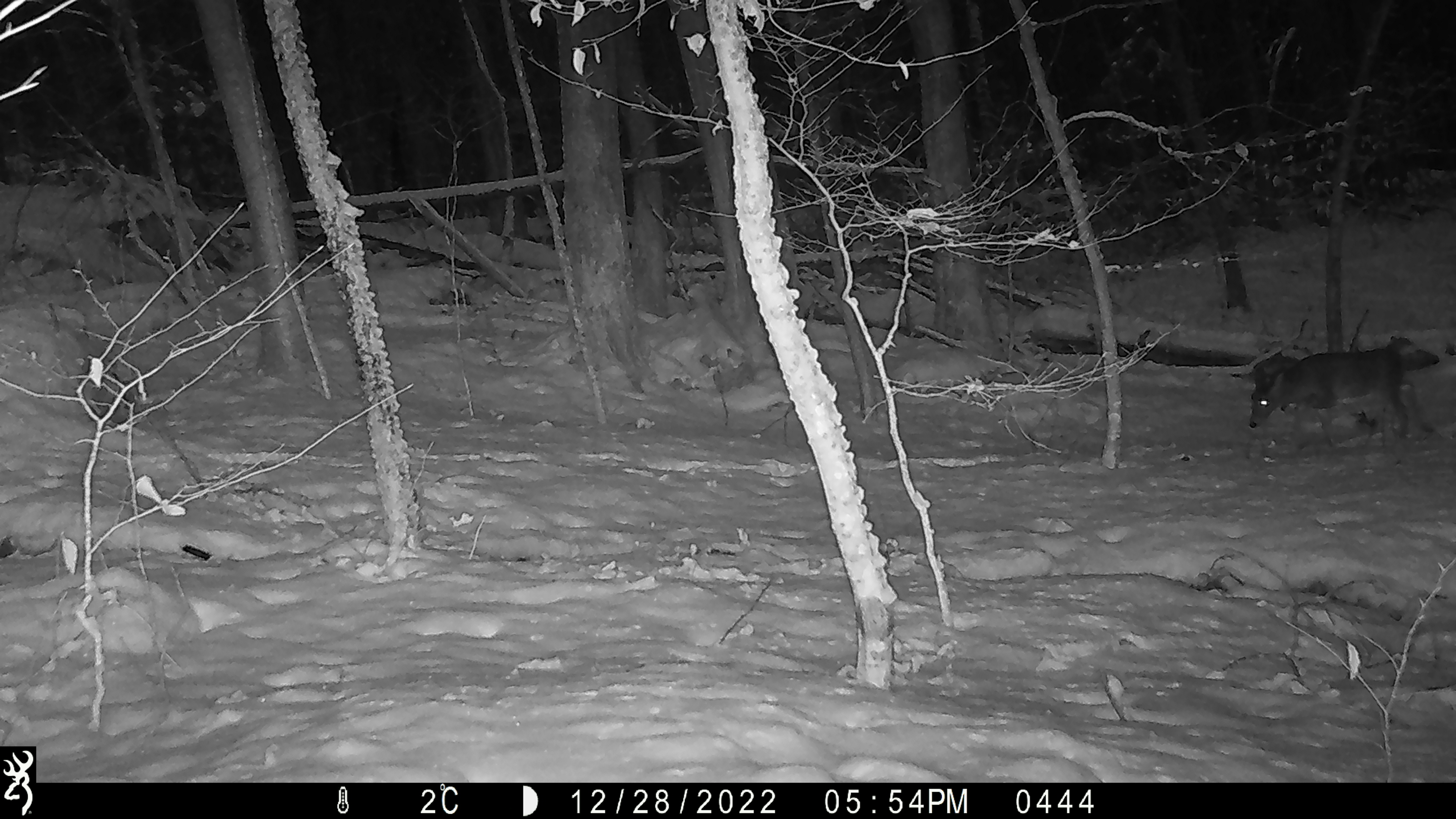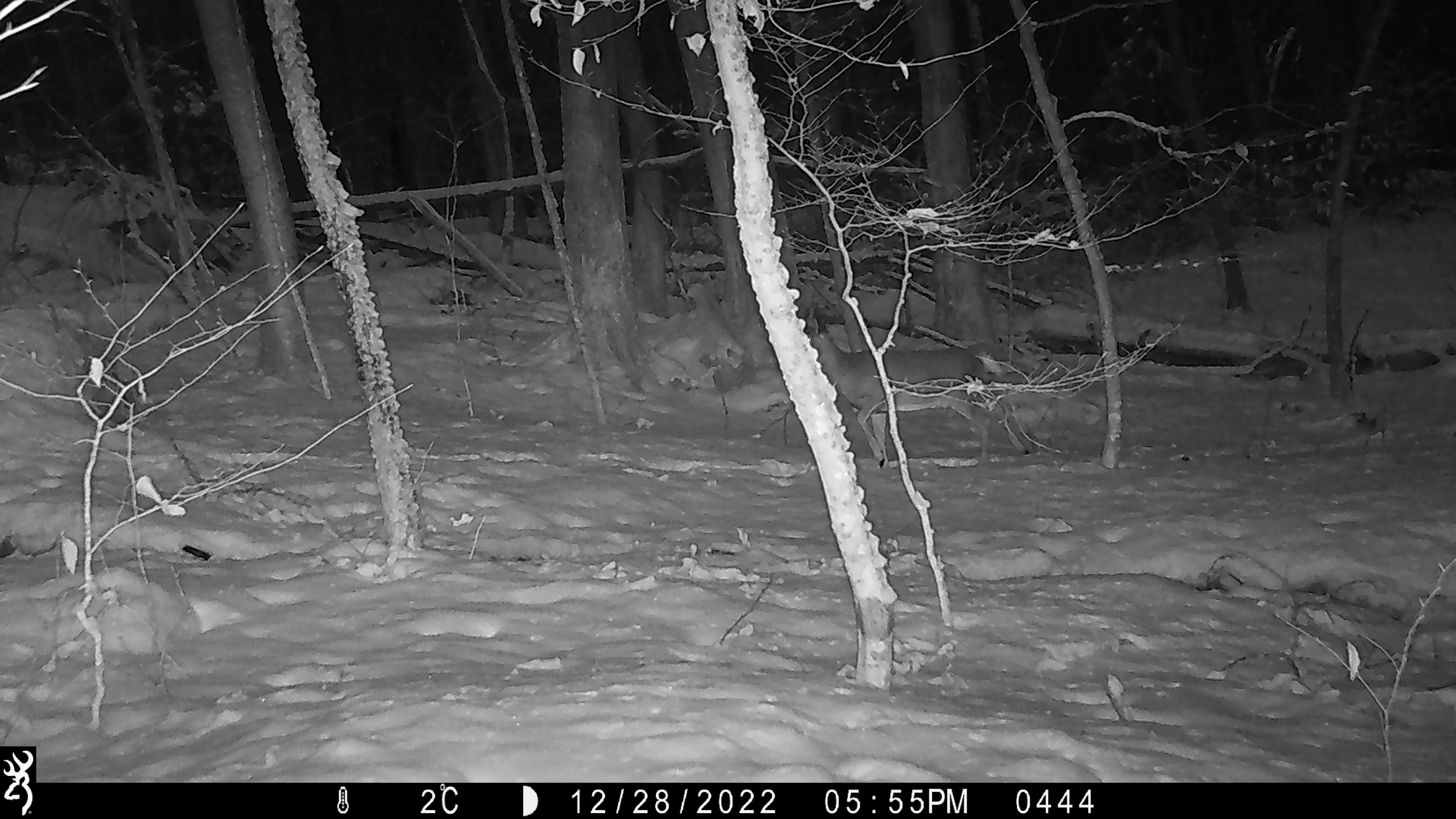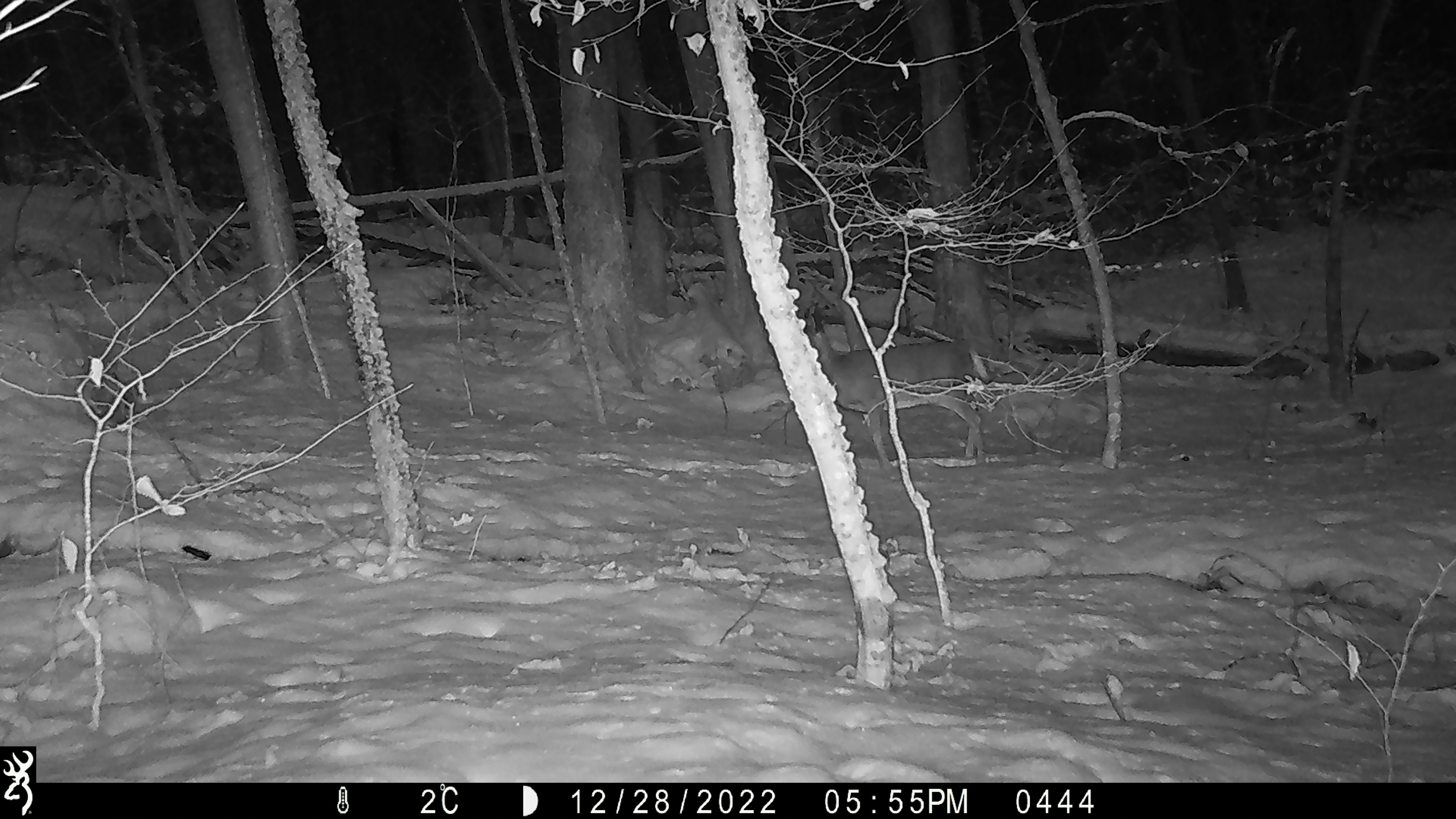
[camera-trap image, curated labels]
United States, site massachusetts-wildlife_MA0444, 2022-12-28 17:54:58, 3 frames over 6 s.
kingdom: Animalia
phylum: Chordata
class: Mammalia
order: Artiodactyla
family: Cervidae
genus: Odocoileus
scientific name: Odocoileus virginianus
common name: white-tailed deer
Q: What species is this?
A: White-tailed deer (Odocoileus virginianus).